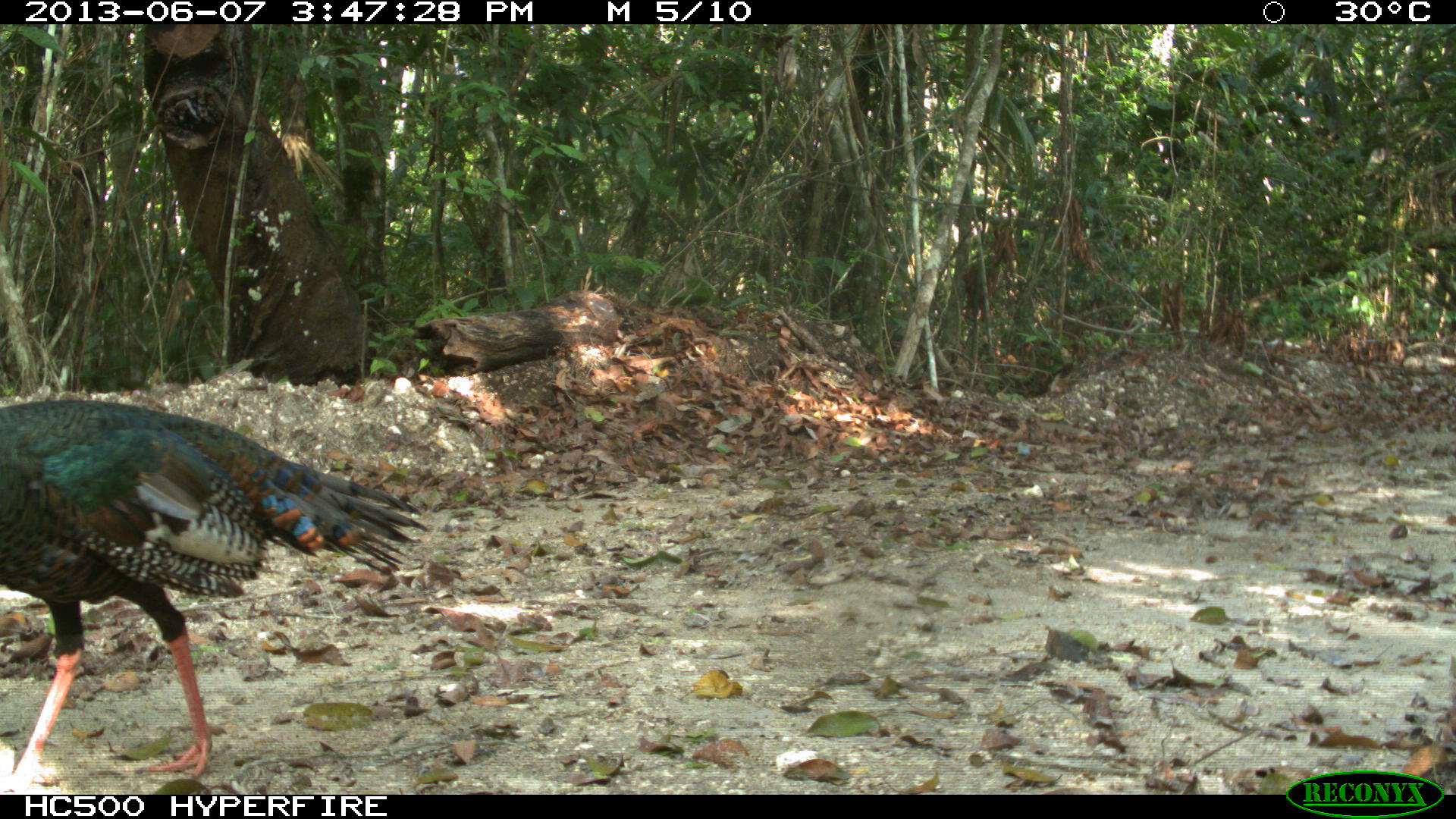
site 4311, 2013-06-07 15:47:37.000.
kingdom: Animalia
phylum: Chordata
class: Aves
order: Galliformes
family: Phasianidae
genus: Meleagris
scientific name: Meleagris ocellata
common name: ocellated turkey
Meleagris ocellata (ocellated turkey), count 1, sex male.